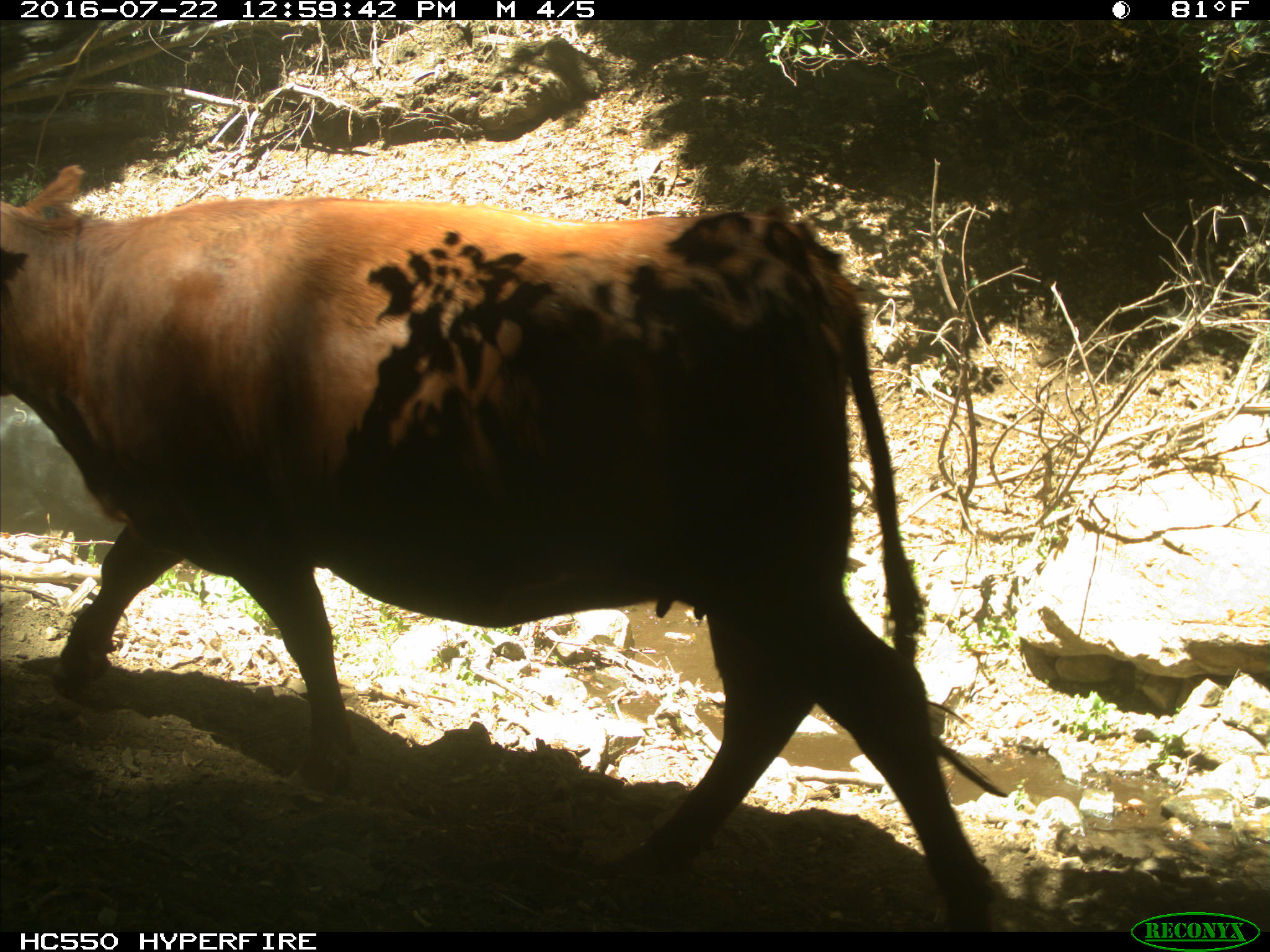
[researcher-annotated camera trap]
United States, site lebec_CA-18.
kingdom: Animalia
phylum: Chordata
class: Mammalia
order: Artiodactyla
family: Bovidae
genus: Bos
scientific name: Bos taurus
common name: domestic cow